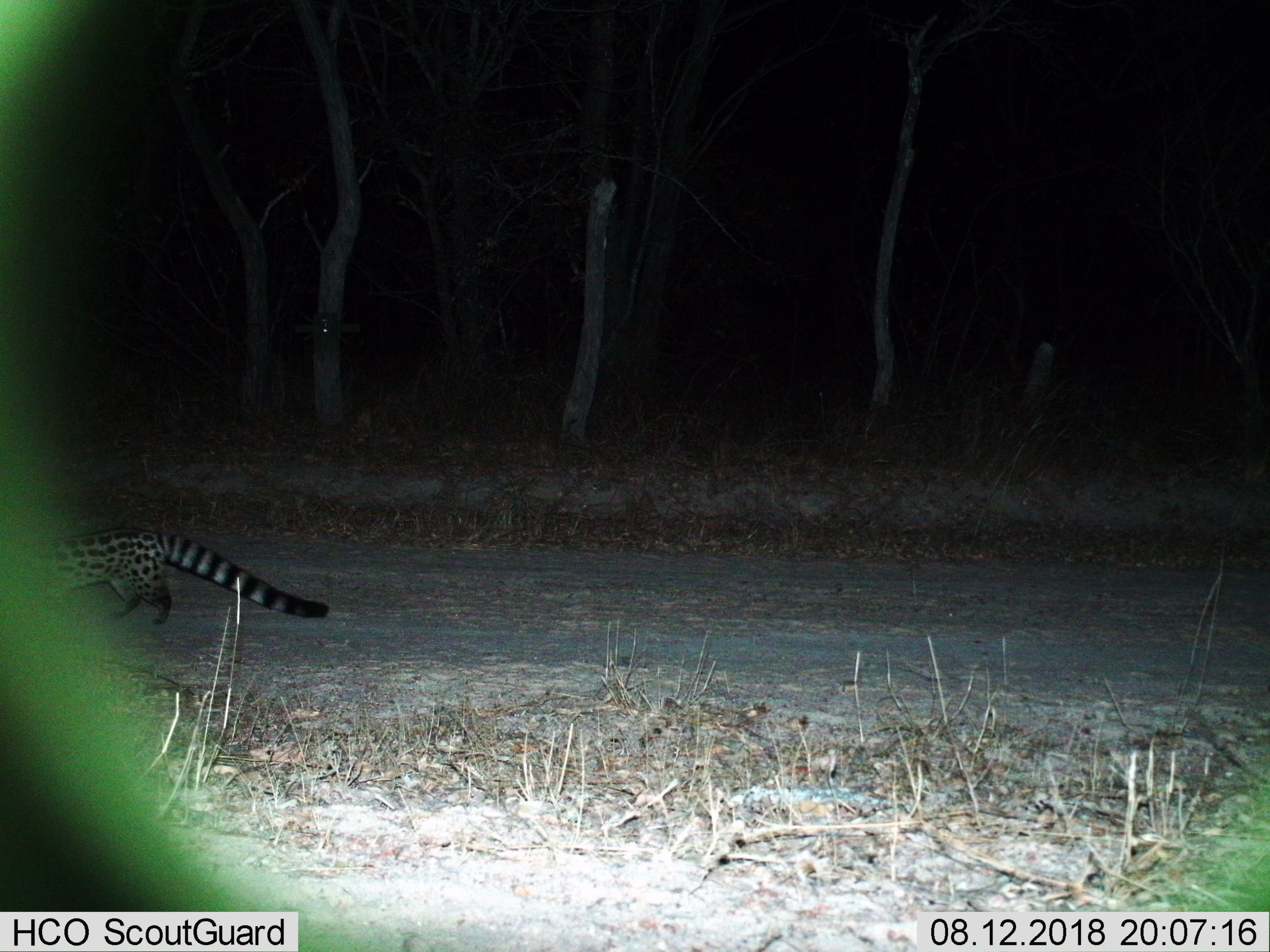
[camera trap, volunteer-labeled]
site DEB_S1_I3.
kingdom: Animalia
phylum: Chordata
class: Mammalia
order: Carnivora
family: Viverridae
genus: Genetta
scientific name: Genetta genetta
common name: small-spotted genet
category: genetcommonsmallspotted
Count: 1.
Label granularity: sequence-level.